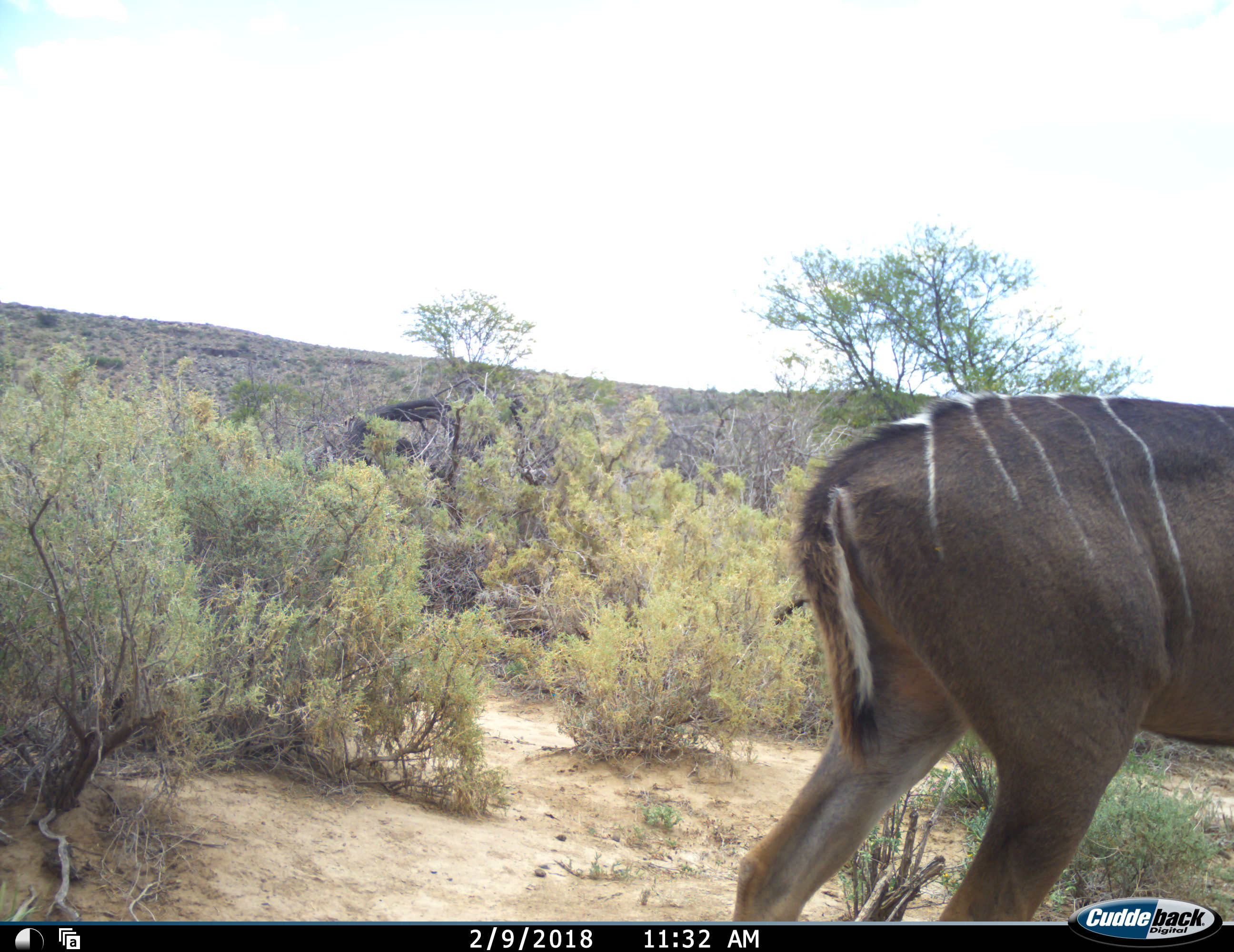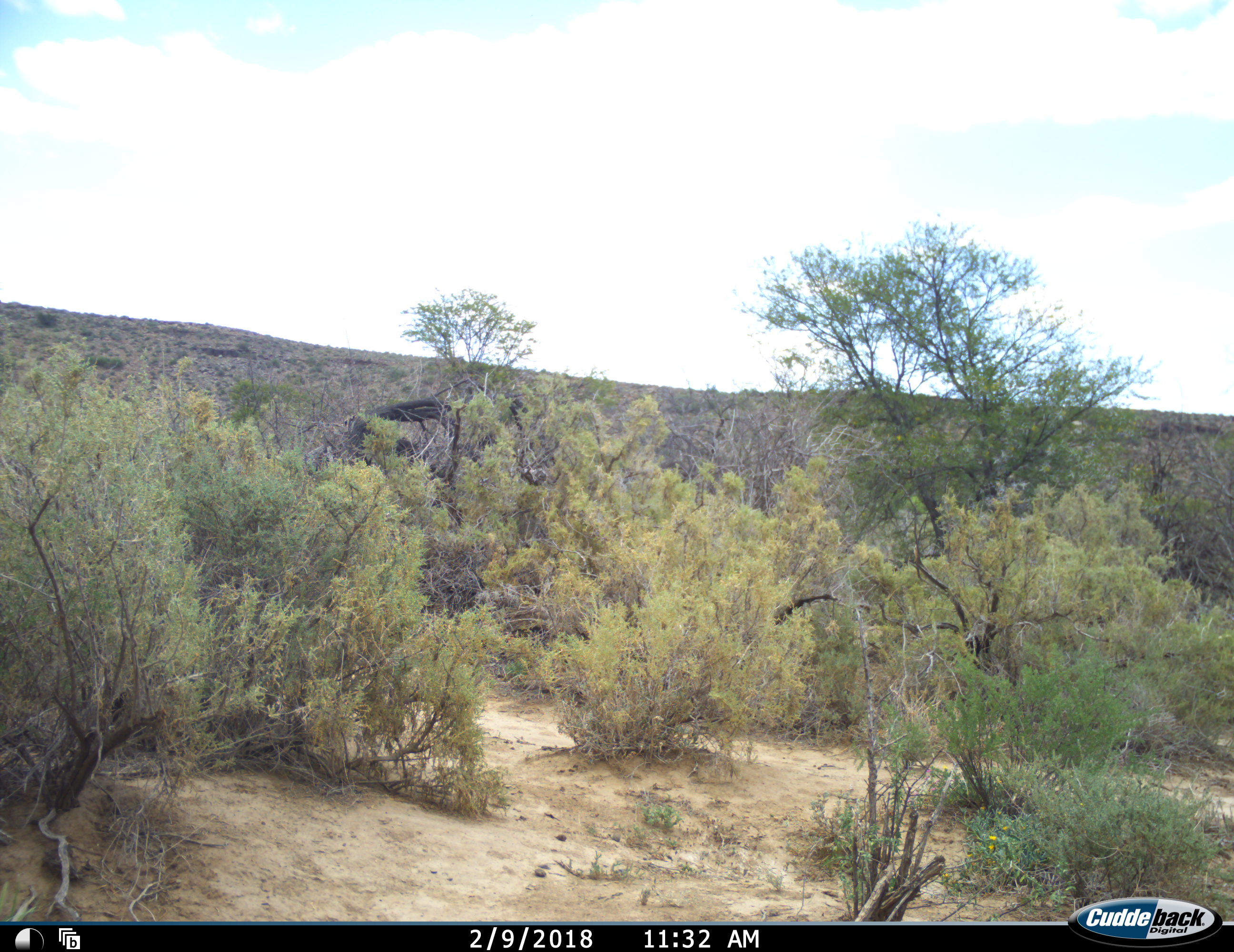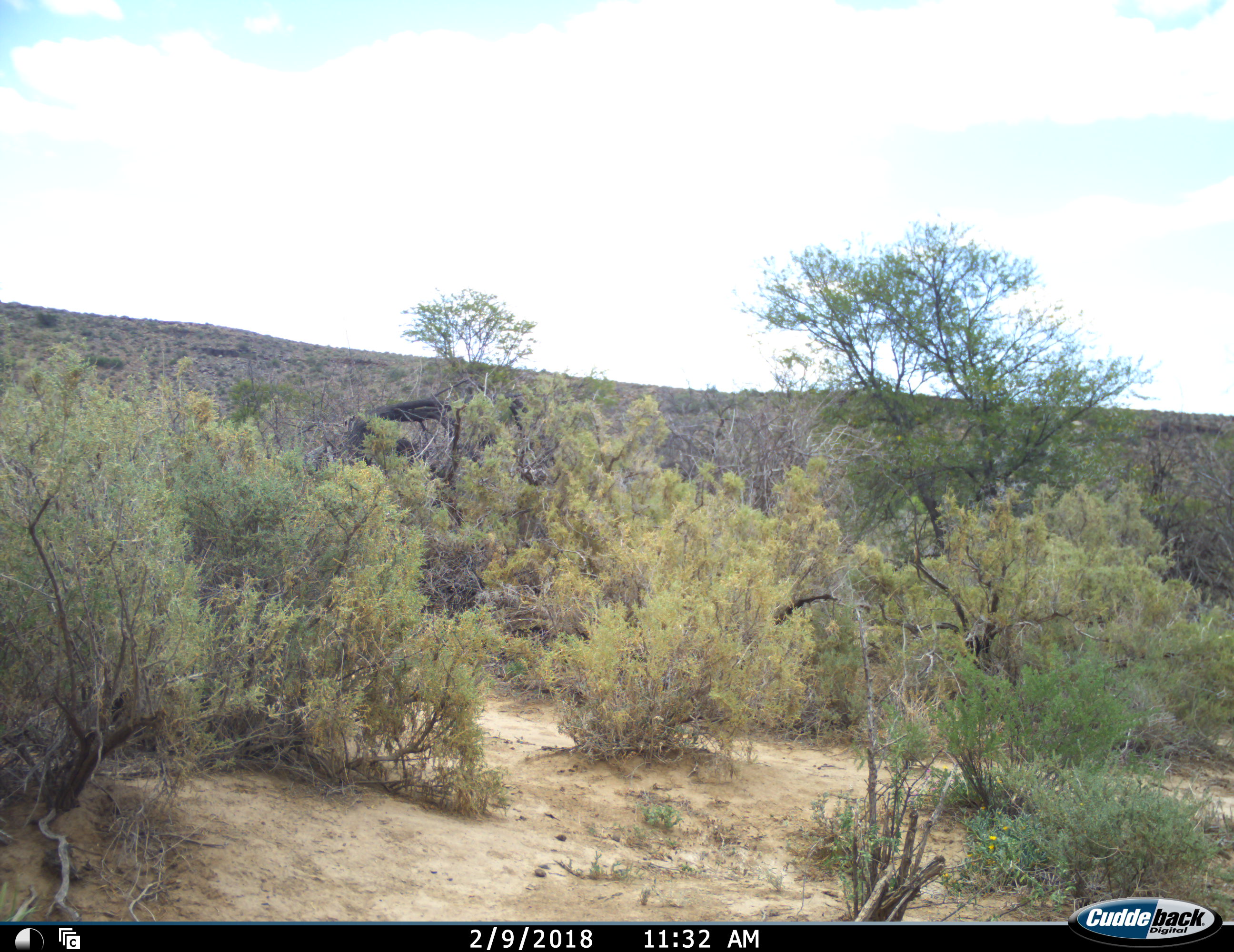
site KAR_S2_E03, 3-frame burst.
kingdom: Animalia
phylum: Chordata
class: Mammalia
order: Artiodactyla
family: Bovidae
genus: Tragelaphus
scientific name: Tragelaphus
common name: kudu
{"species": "kudu (Tragelaphus)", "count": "1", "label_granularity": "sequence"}